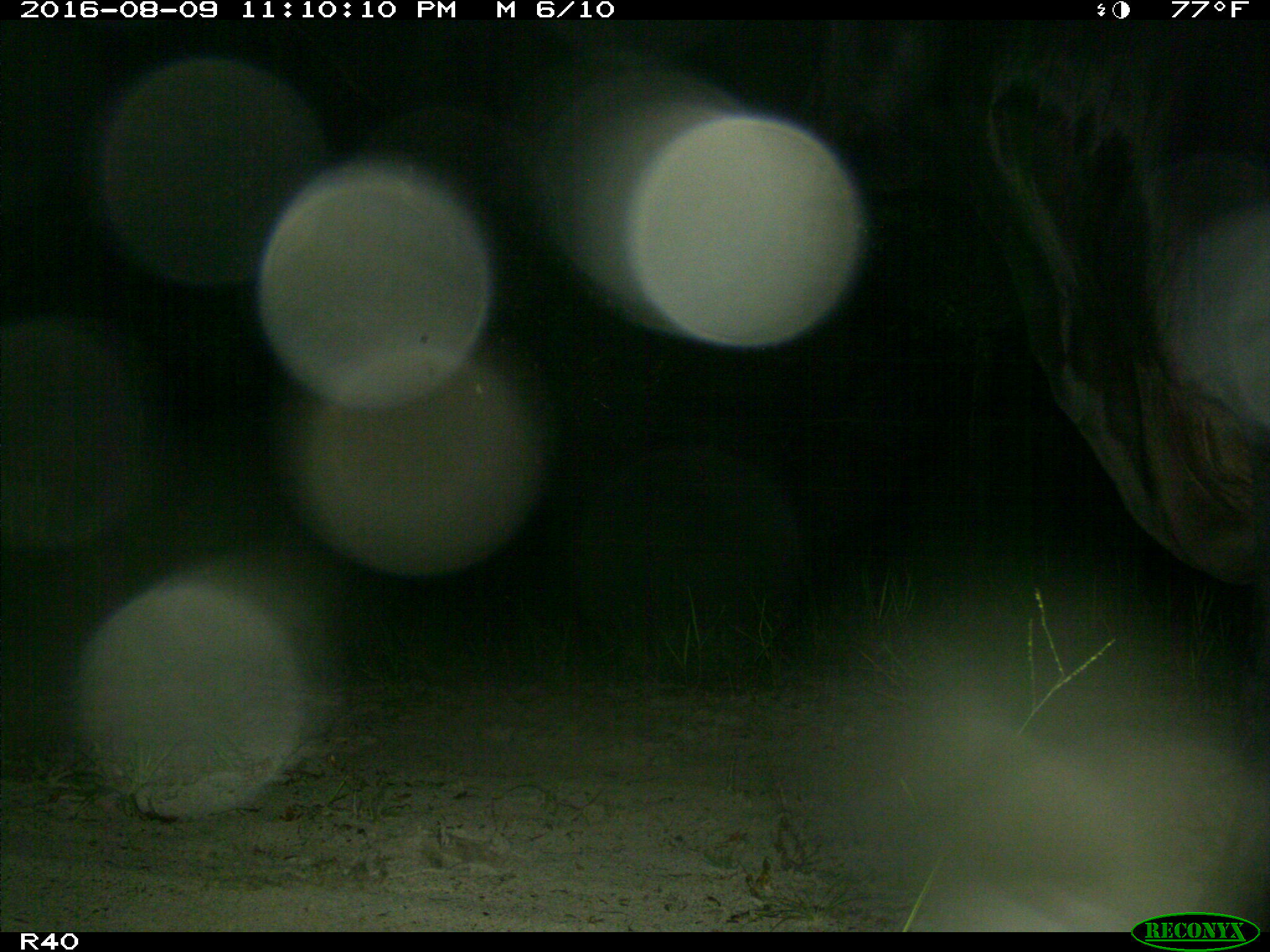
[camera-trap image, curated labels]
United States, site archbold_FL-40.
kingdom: Animalia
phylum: Chordata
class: Mammalia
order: Artiodactyla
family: Bovidae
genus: Bos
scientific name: Bos taurus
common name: domestic cow